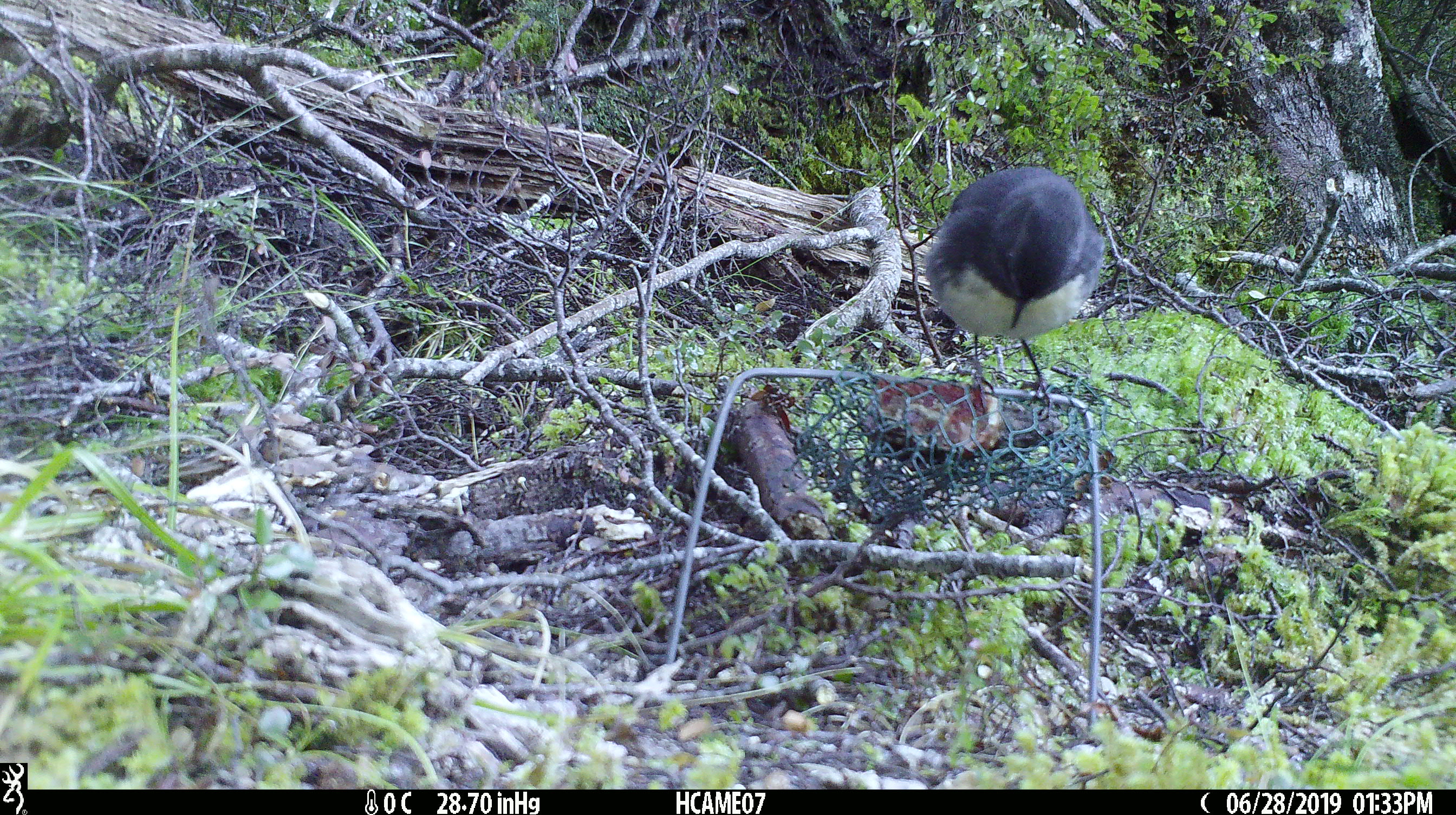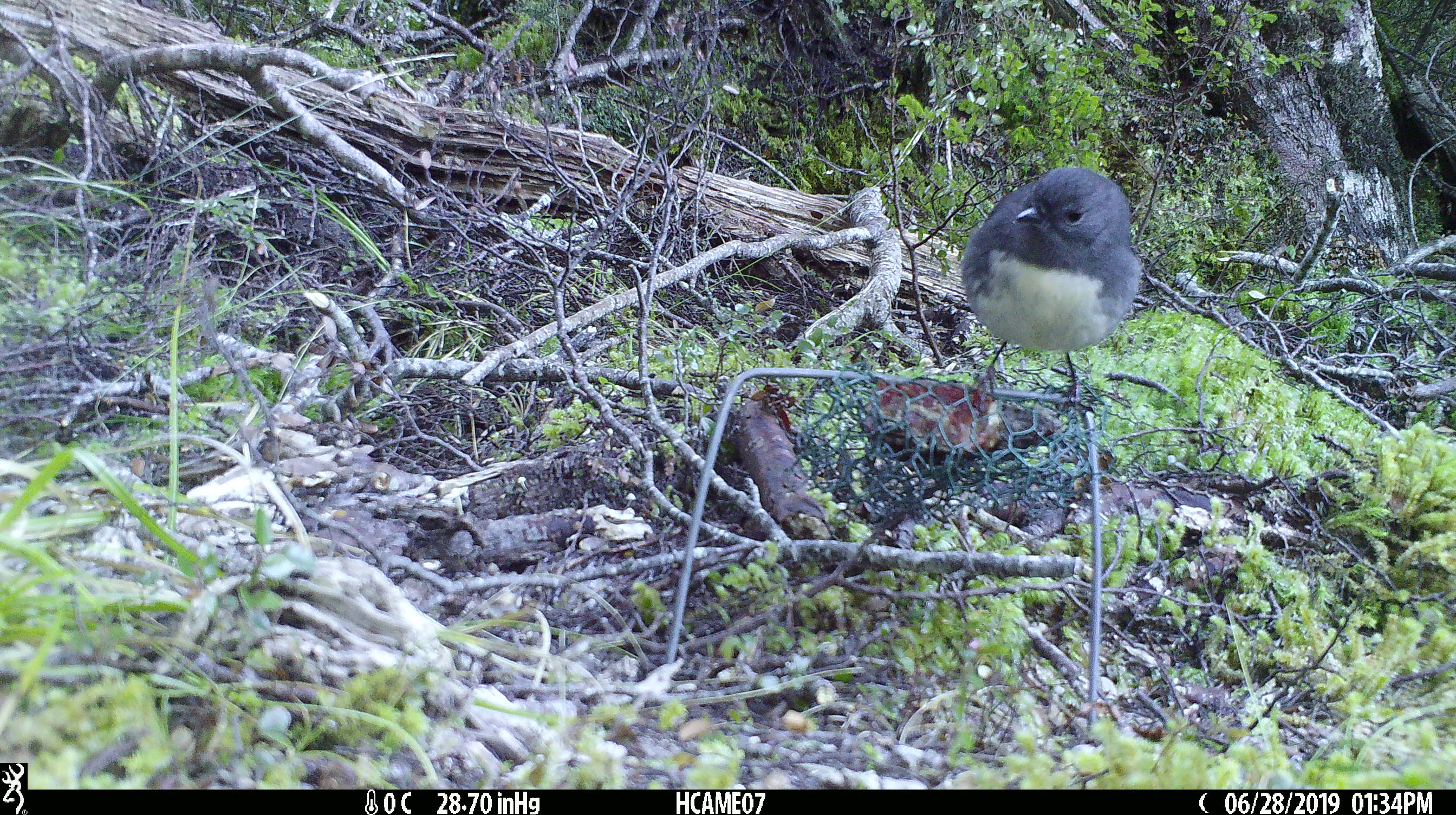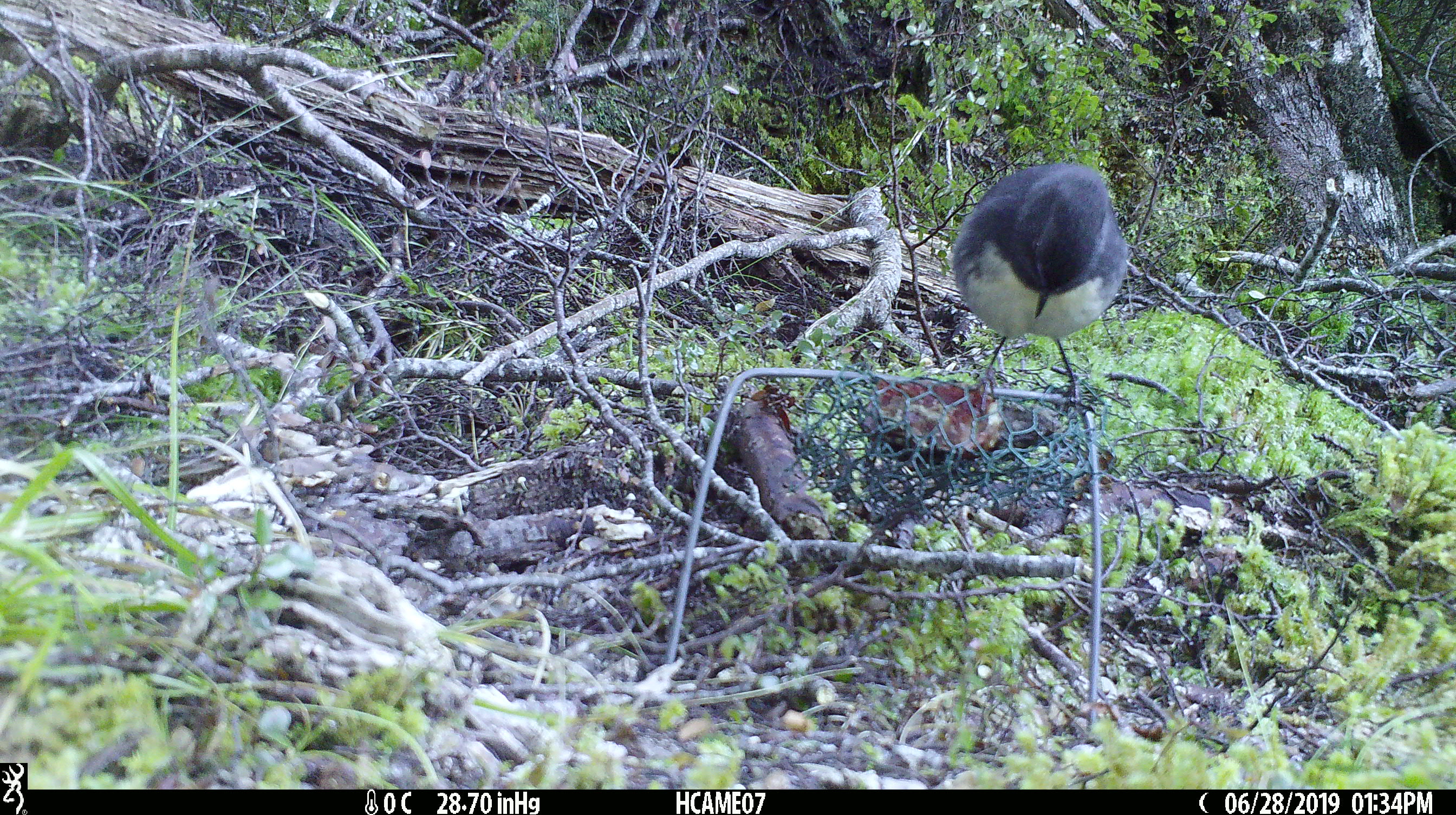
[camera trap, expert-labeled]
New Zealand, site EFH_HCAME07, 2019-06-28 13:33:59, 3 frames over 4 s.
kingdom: Animalia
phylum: Chordata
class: Aves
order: Passeriformes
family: Petroicidae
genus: Petroica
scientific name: Petroica australis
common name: new zealand robin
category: robin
Robin (new zealand robin) (Petroica australis).